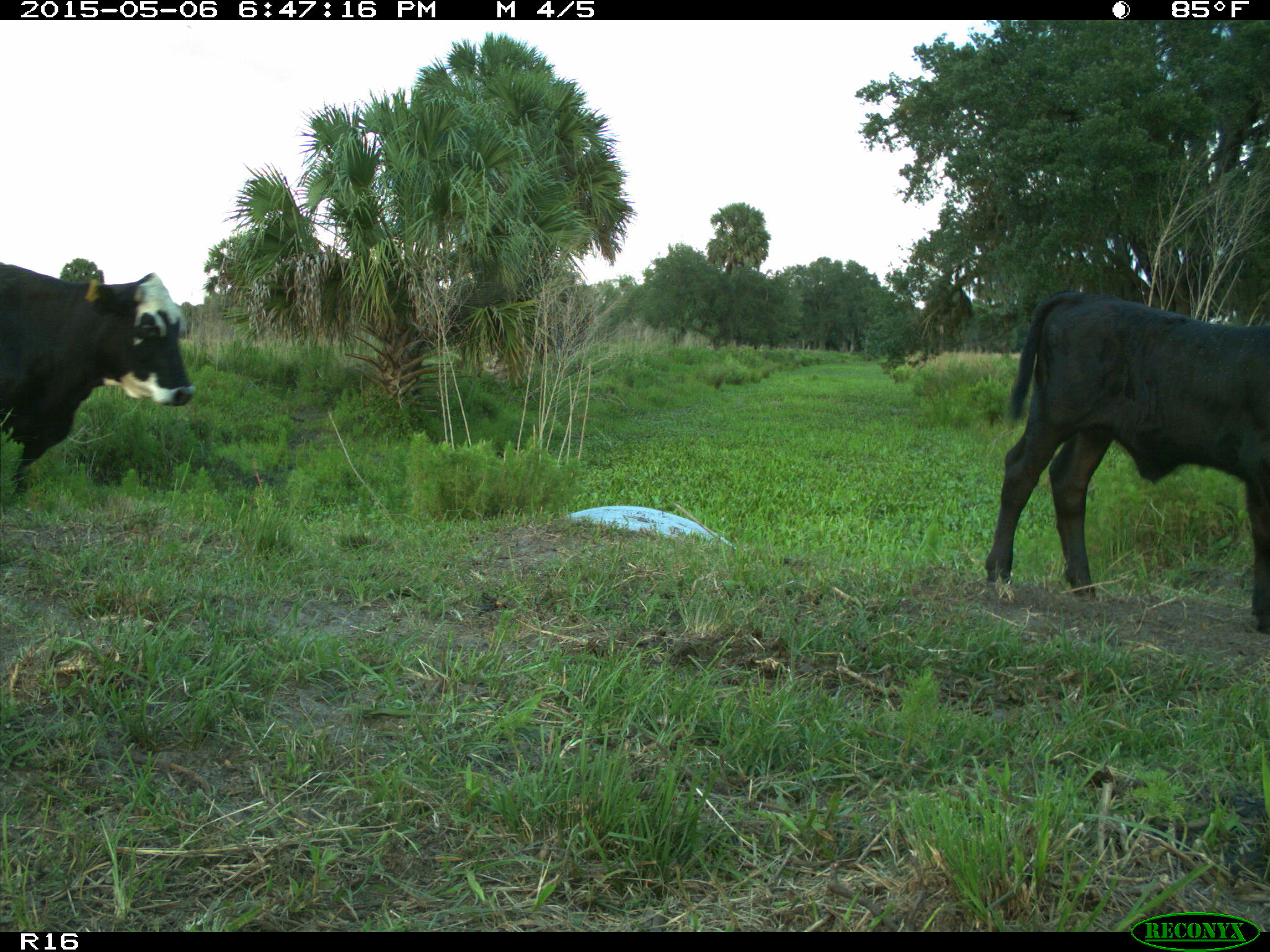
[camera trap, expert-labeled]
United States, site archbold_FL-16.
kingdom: Animalia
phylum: Chordata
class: Mammalia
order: Artiodactyla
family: Bovidae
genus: Bos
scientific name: Bos taurus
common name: domestic cow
Bos taurus (domestic cow).